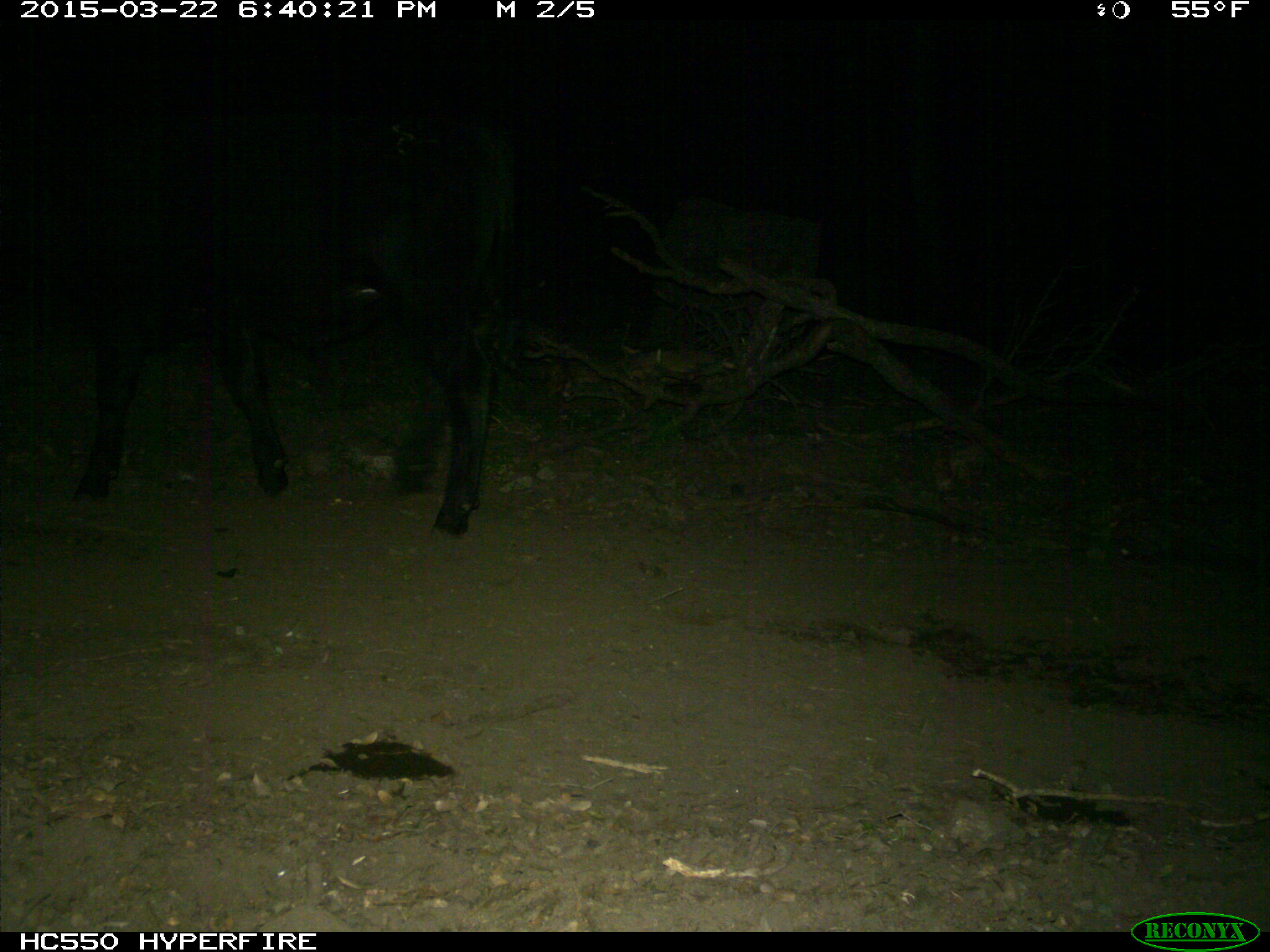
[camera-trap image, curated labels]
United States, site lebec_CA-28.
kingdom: Animalia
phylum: Chordata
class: Mammalia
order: Artiodactyla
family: Bovidae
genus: Bos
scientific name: Bos taurus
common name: domestic cow